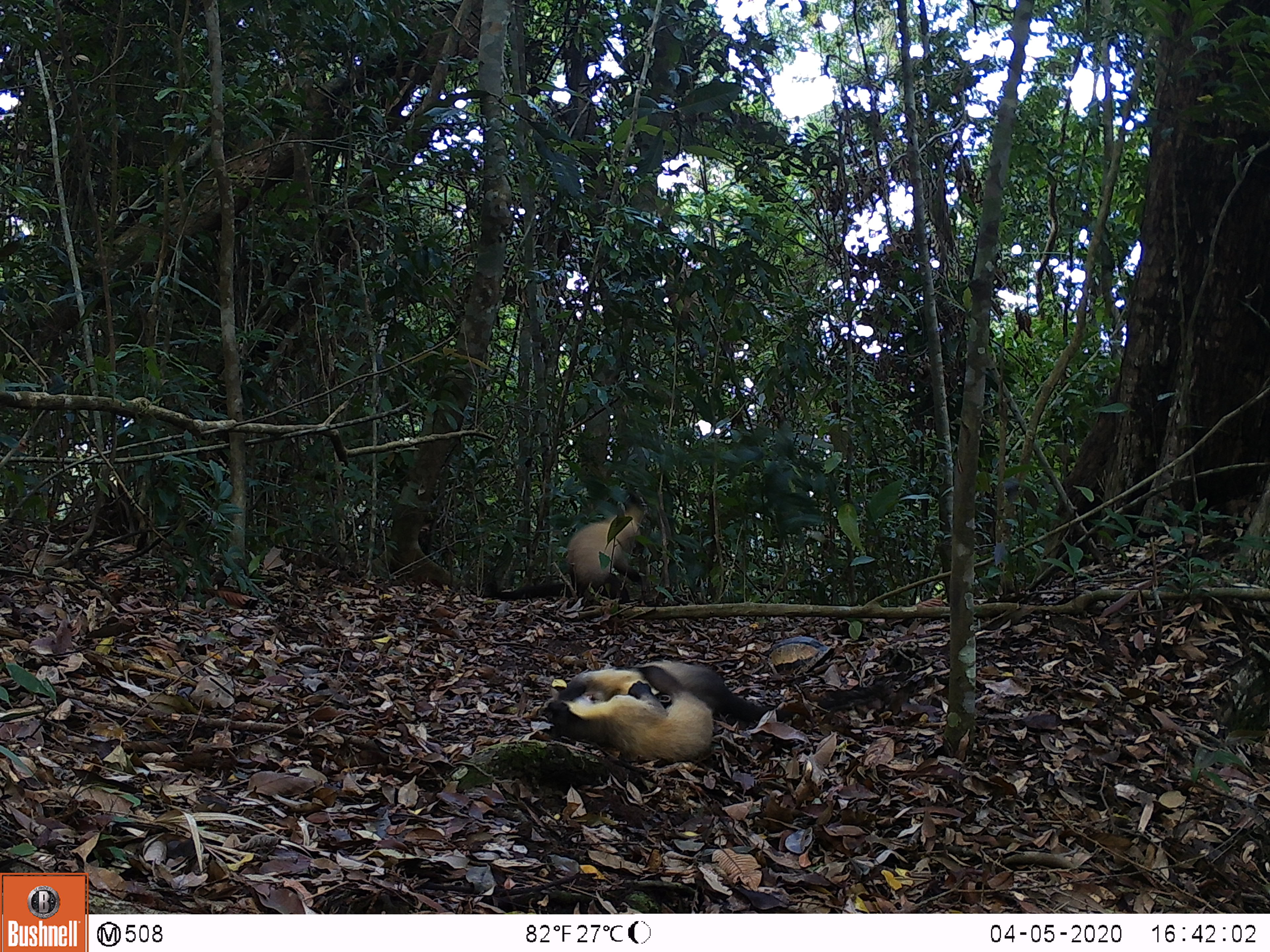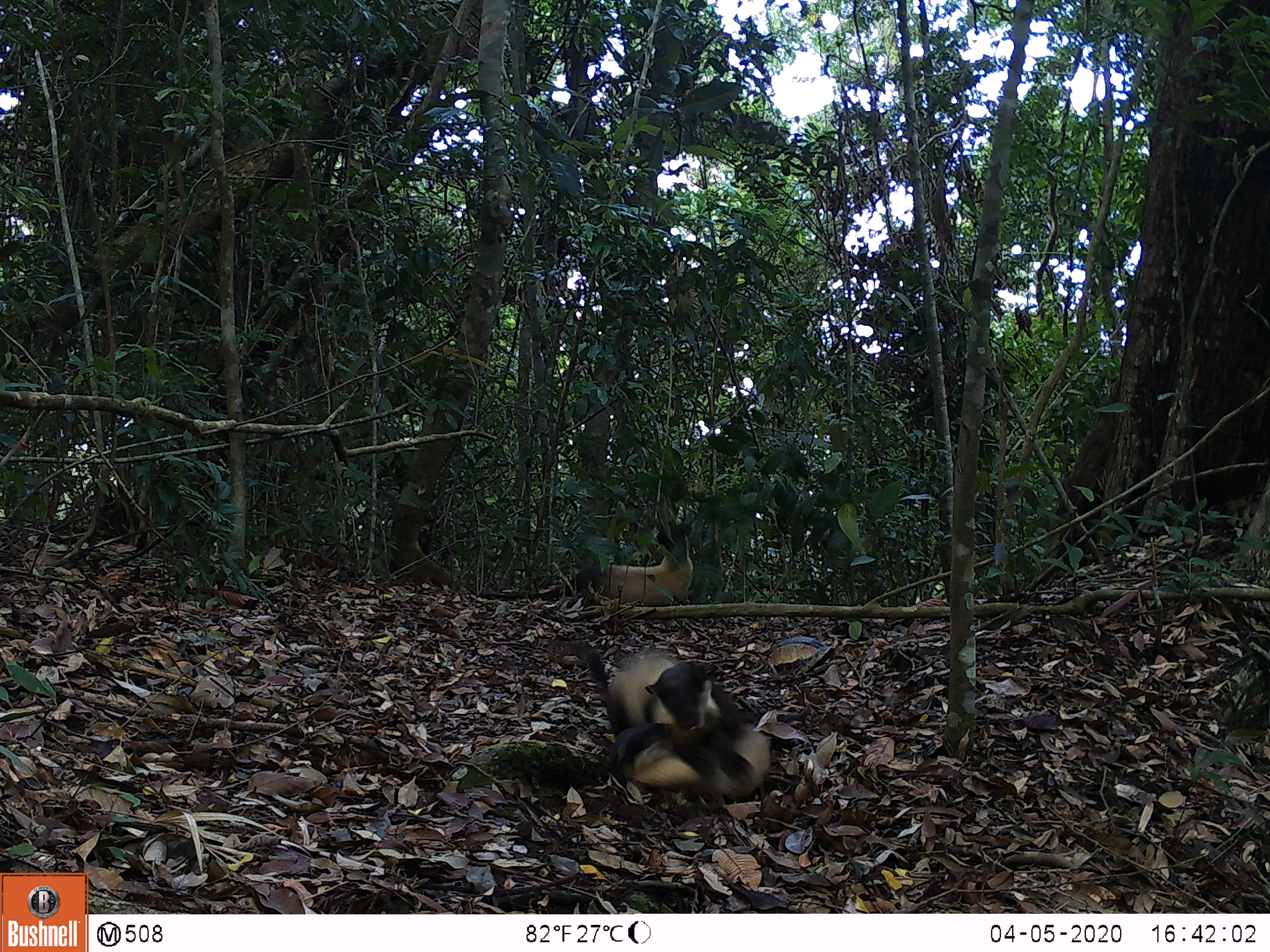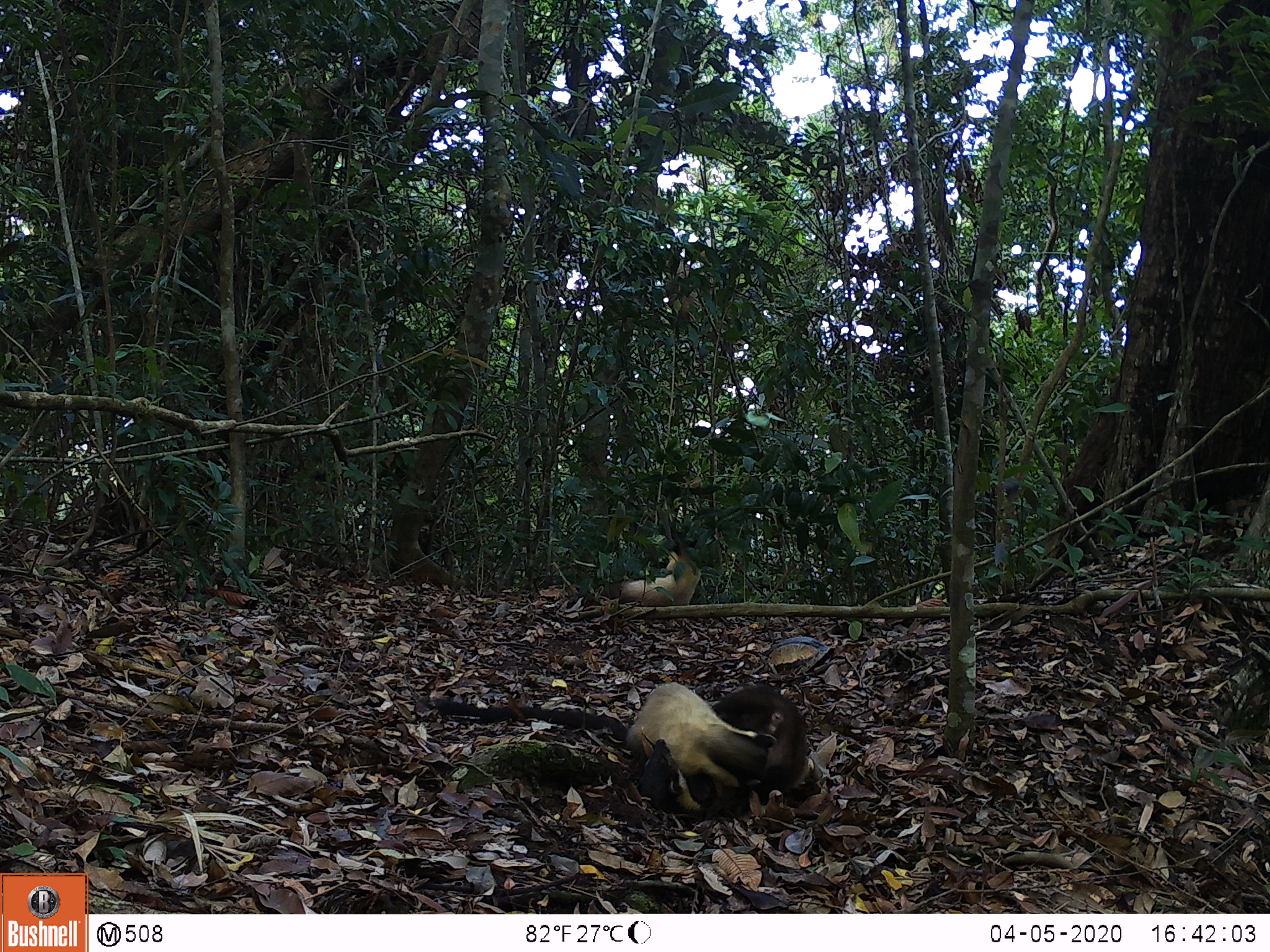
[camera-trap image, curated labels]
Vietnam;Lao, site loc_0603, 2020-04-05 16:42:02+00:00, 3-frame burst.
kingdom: Animalia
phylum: Chordata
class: Mammalia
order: Carnivora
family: Mustelidae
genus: Martes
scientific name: Martes flavigula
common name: yellow-throated marten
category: yellow throated marten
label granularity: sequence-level